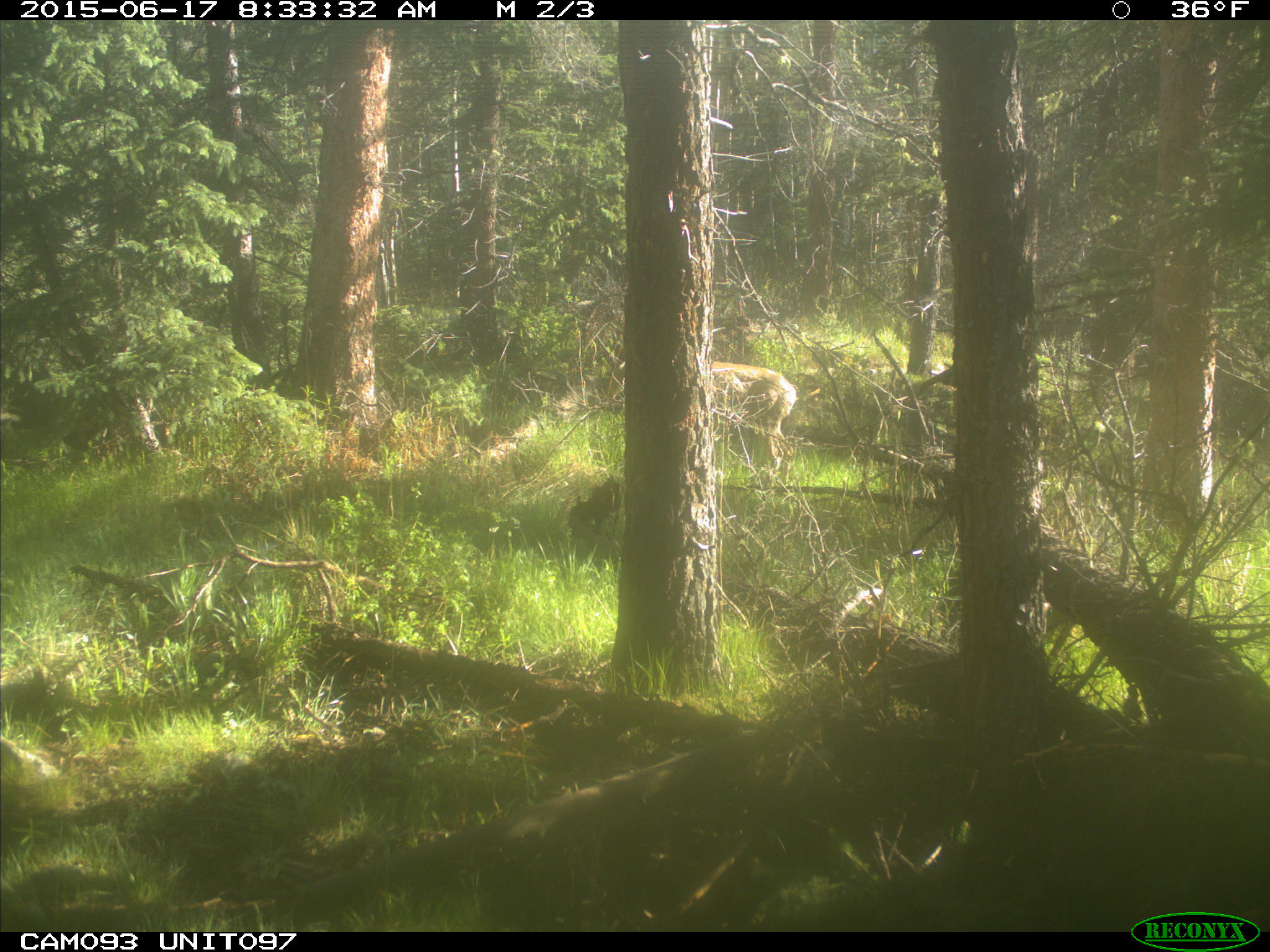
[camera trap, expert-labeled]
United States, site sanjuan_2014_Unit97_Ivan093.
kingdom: Animalia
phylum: Chordata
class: Mammalia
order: Artiodactyla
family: Cervidae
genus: Odocoileus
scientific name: Odocoileus hemionus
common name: mule deer